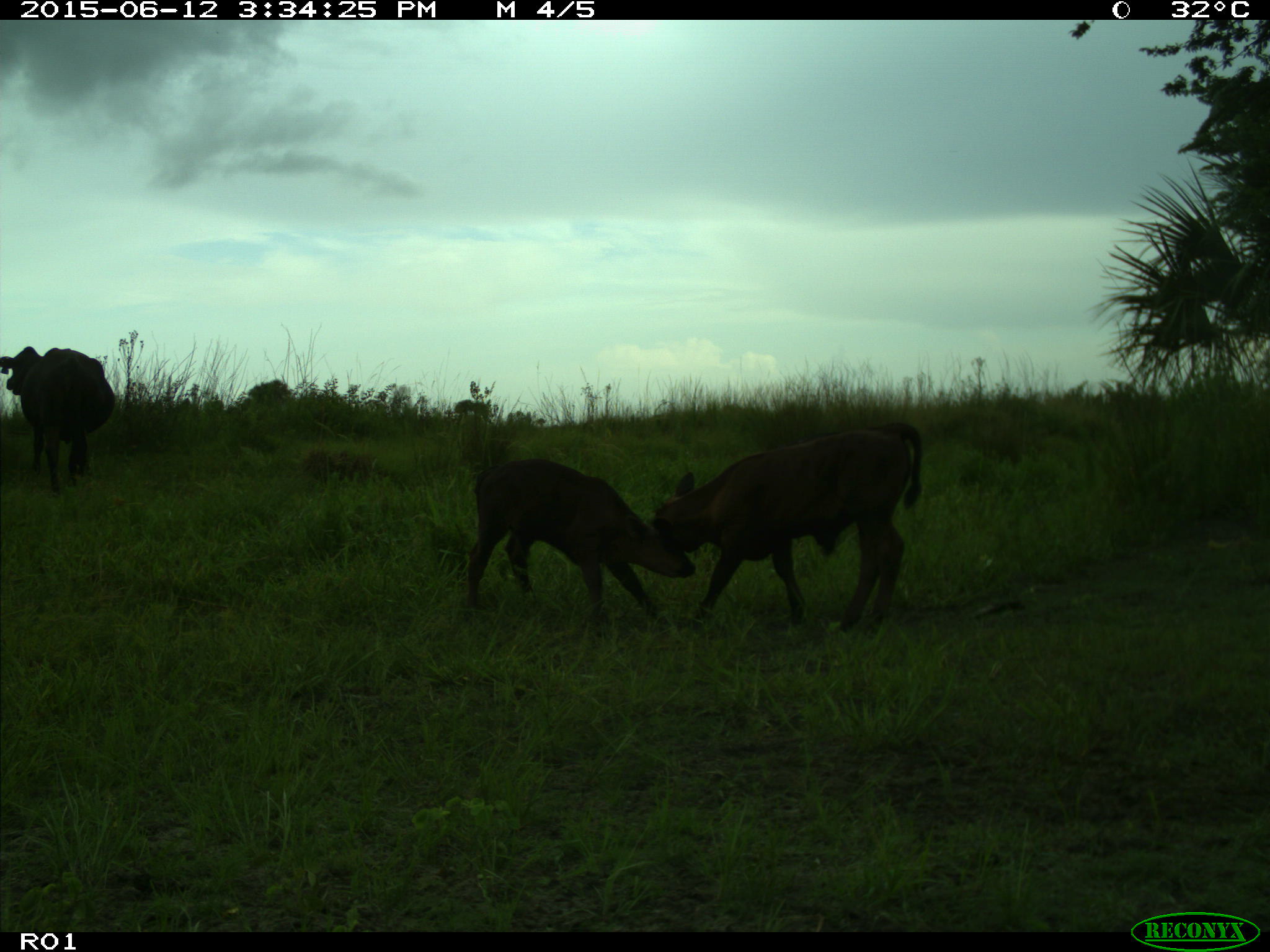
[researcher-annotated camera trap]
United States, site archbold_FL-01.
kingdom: Animalia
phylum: Chordata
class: Mammalia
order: Artiodactyla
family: Bovidae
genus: Bos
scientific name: Bos taurus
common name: domestic cow